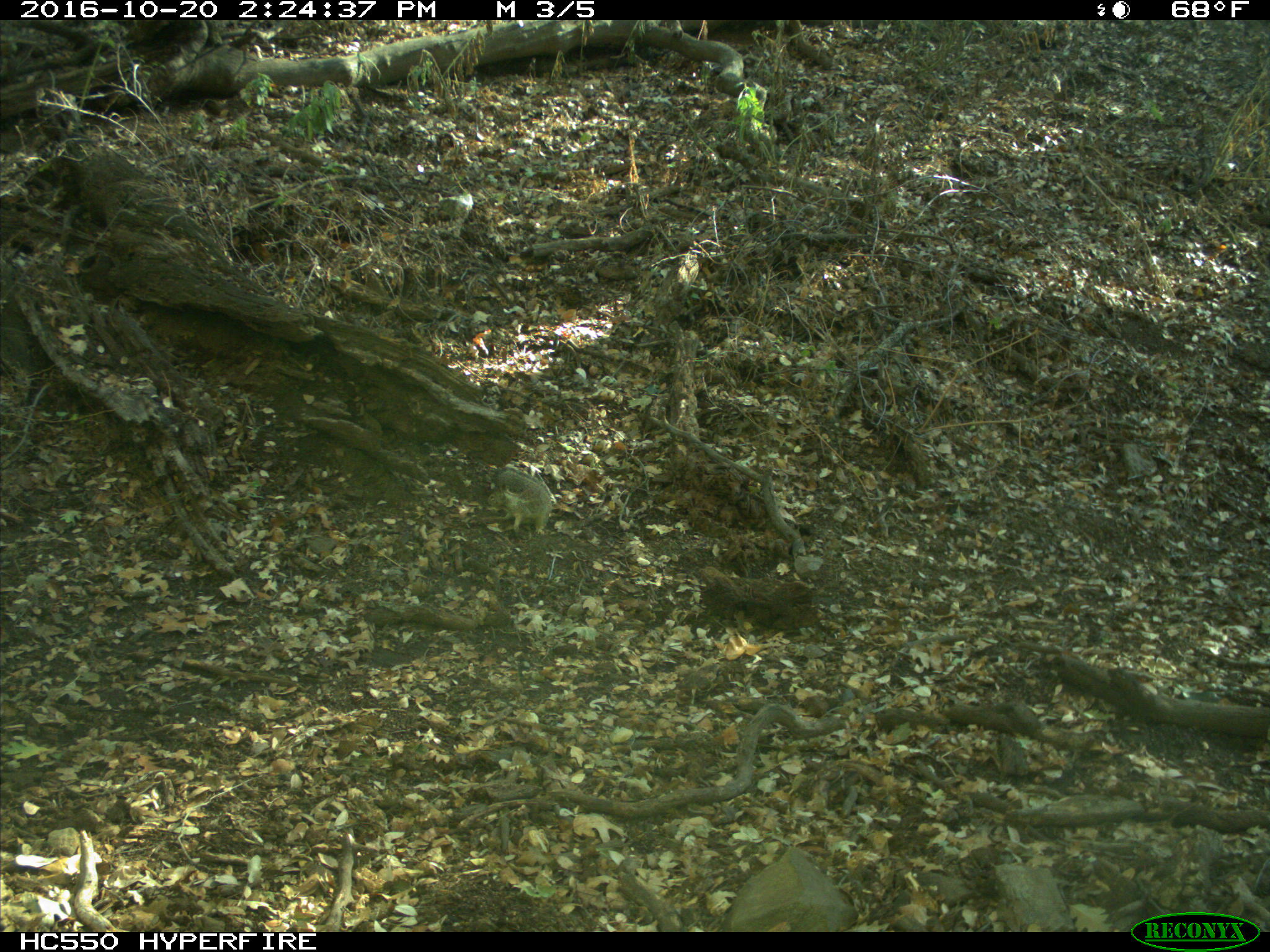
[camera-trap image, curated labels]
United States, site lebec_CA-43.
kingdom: Animalia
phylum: Chordata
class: Mammalia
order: Rodentia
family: Sciuridae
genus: Otospermophilus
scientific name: Otospermophilus beecheyi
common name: california ground squirrel